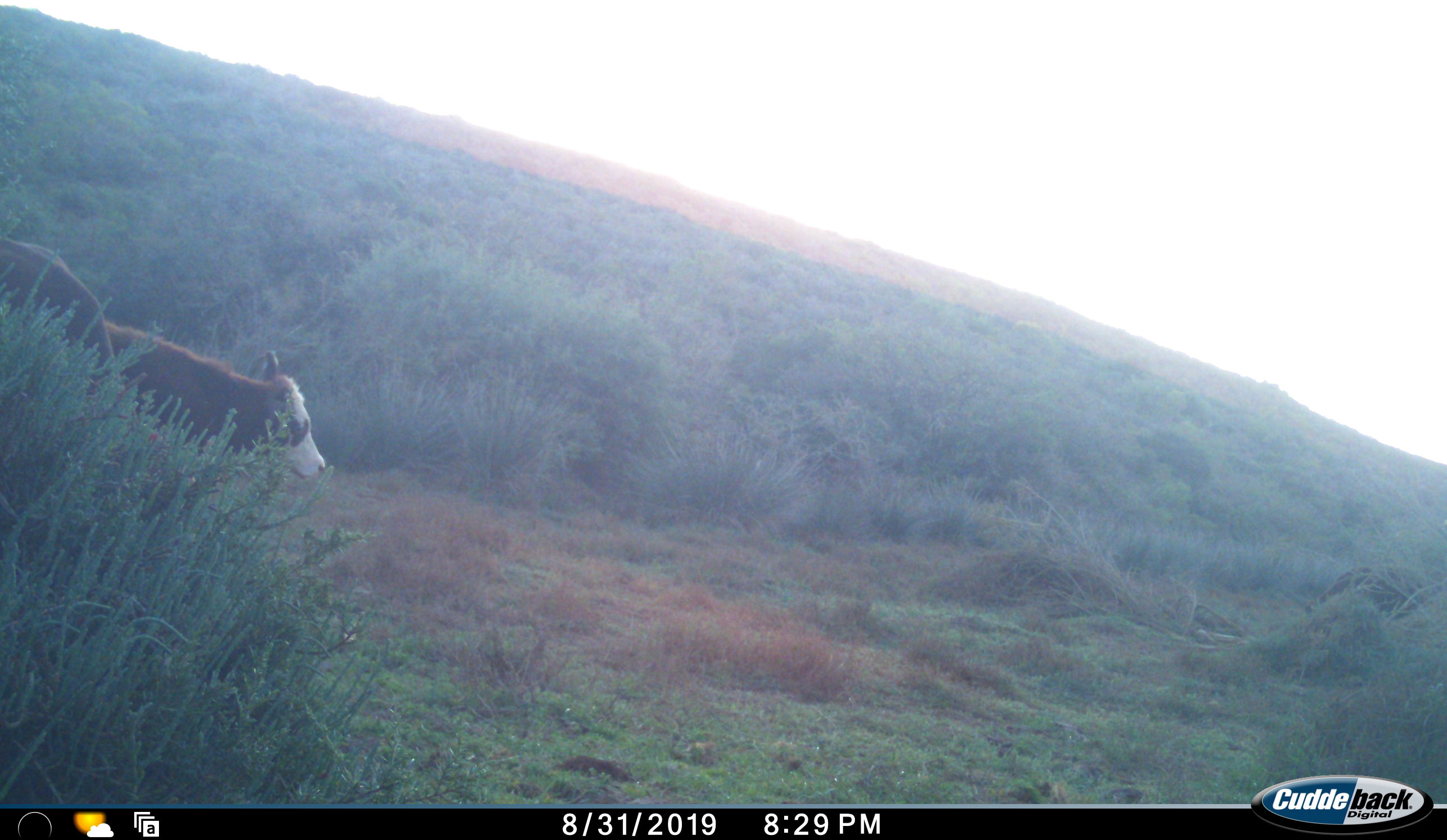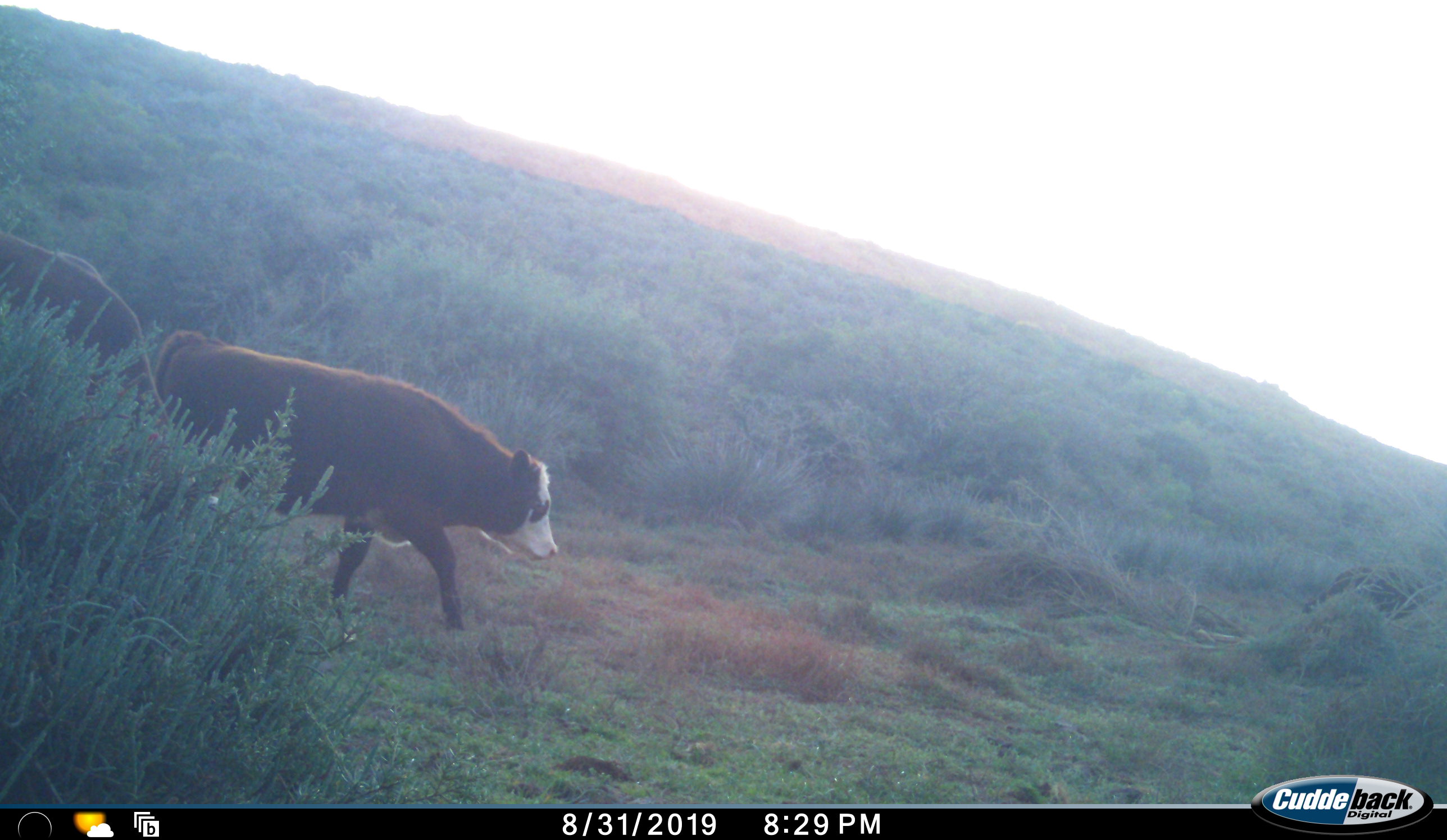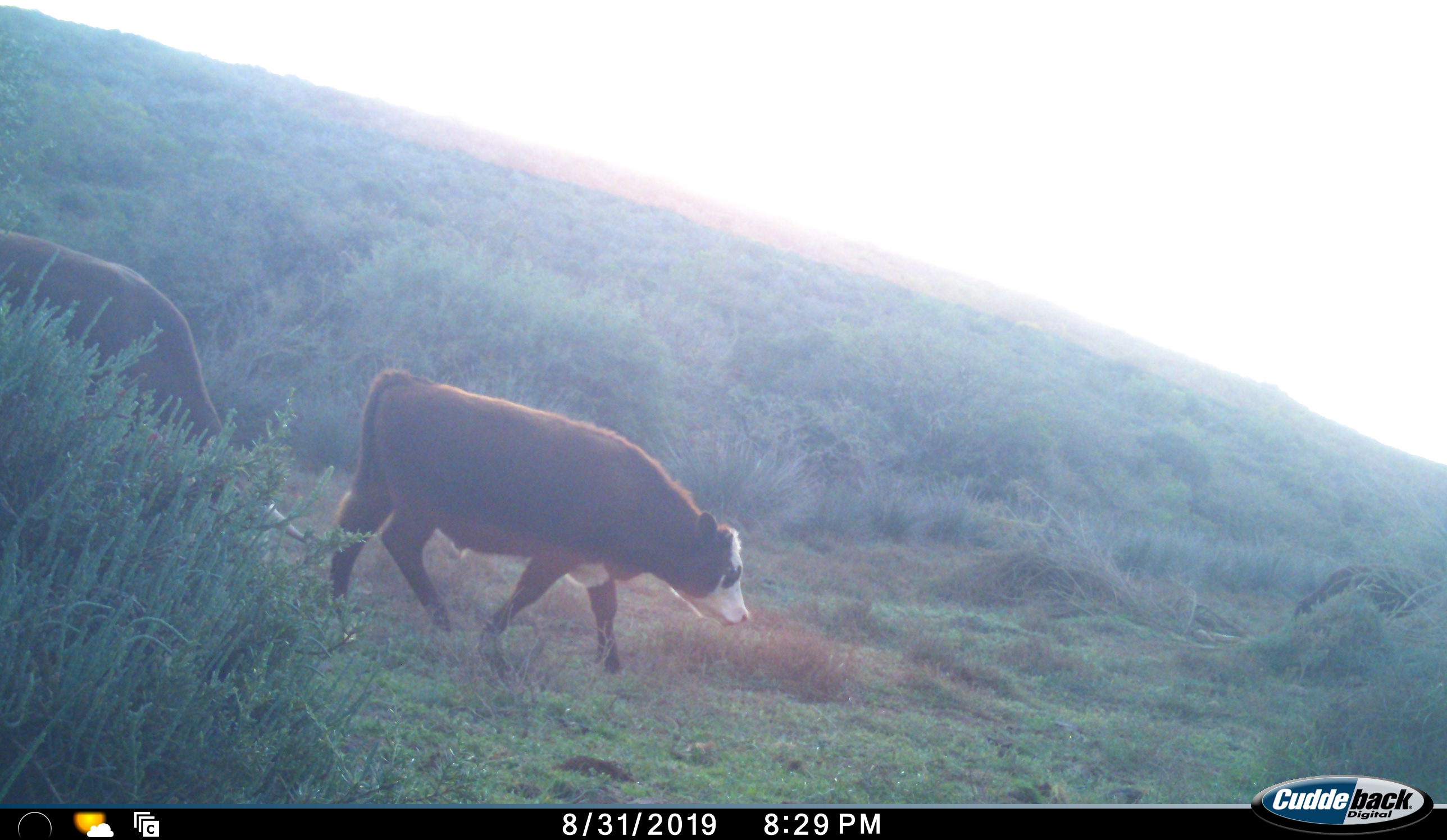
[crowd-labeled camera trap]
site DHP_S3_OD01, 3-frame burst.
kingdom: Animalia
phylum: Chordata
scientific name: Vertebrata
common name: domestic animal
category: domesticanimal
Domesticanimal (domestic animal) (Vertebrata), count 2. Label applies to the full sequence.